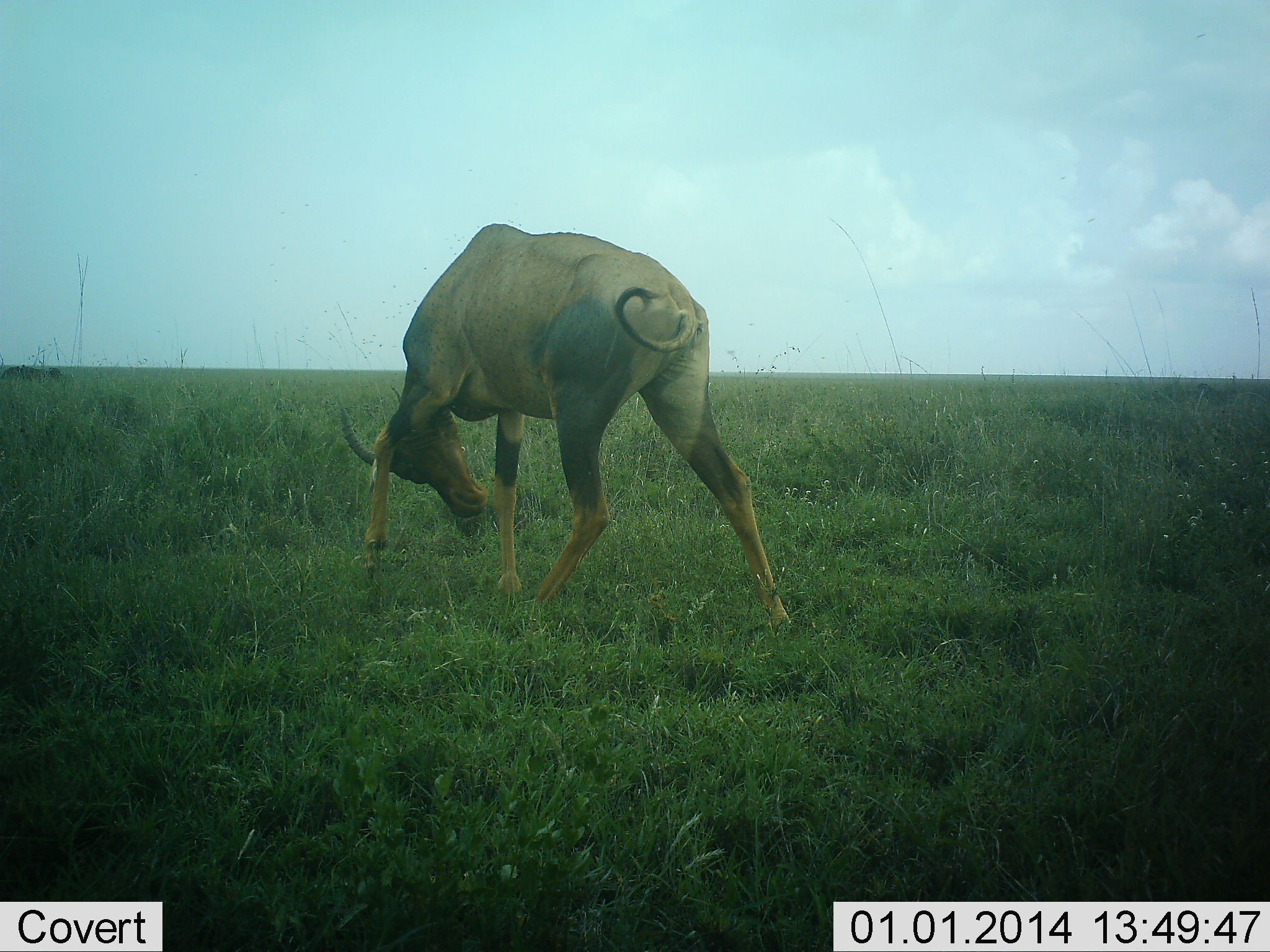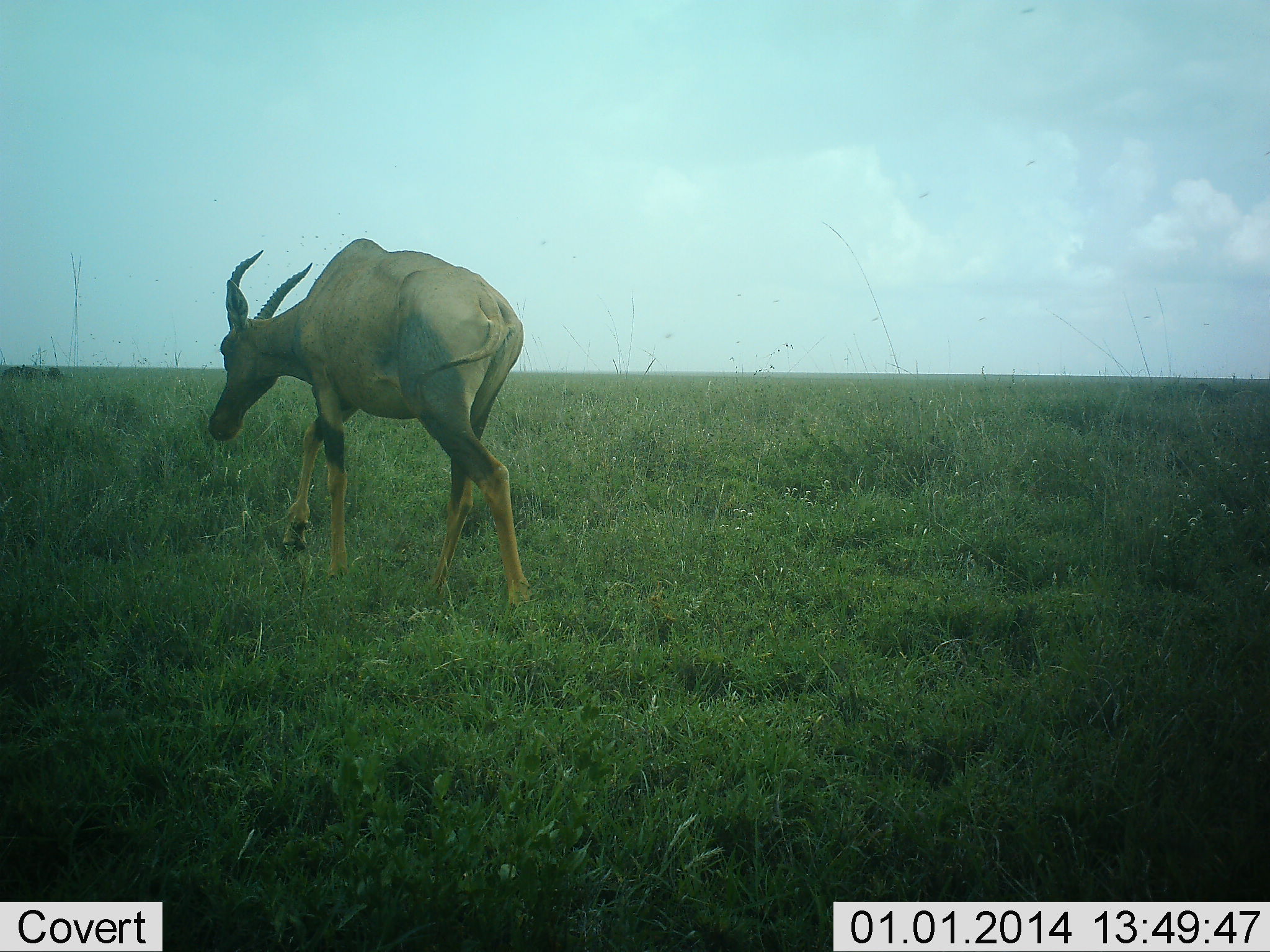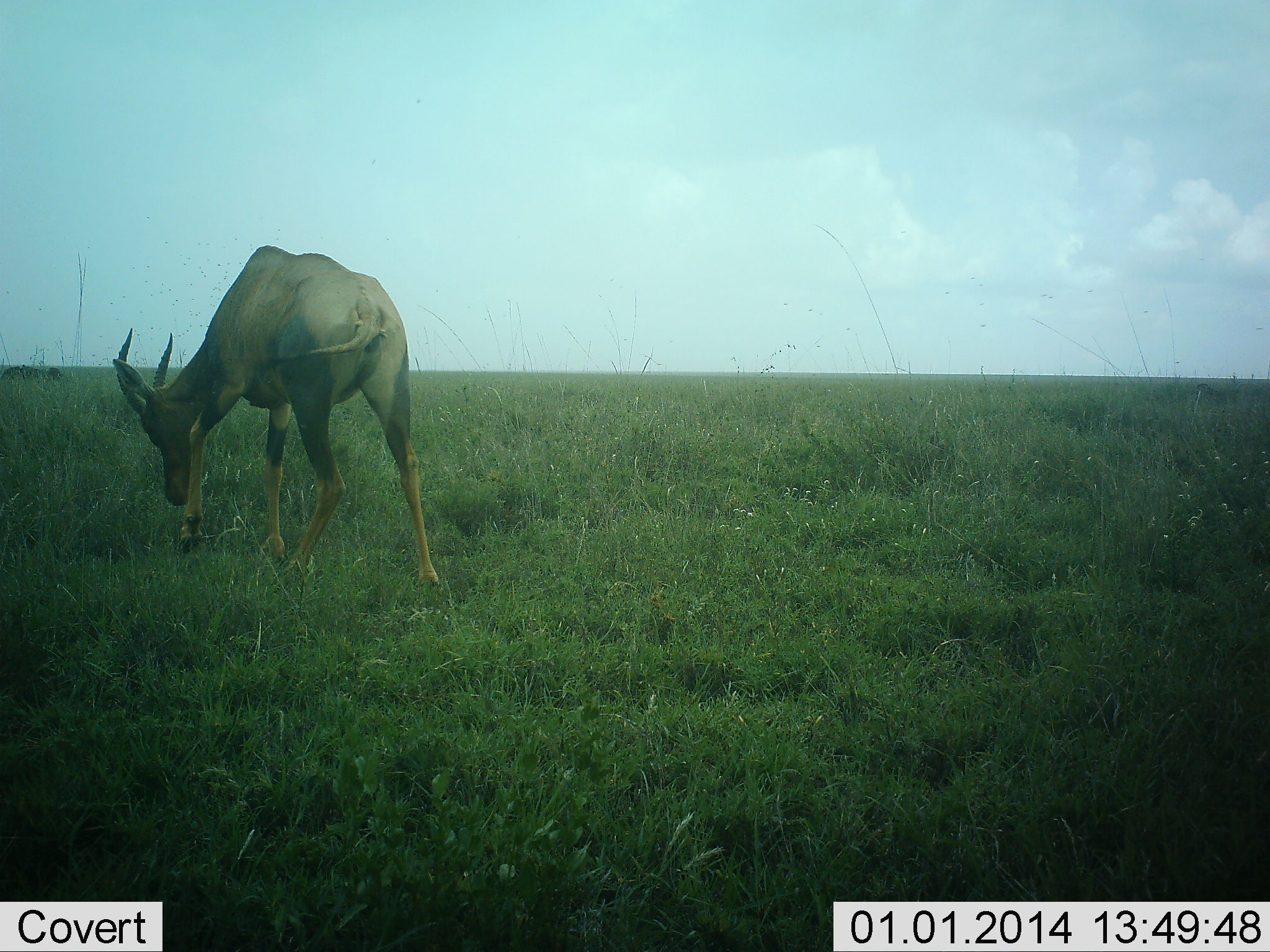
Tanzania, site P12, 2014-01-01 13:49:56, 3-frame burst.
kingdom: Animalia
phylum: Chordata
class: Mammalia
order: Artiodactyla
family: Bovidae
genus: Damaliscus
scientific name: Damaliscus lunatus jimela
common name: topi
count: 1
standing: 20%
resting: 0%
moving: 90%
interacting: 0%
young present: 0%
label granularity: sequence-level